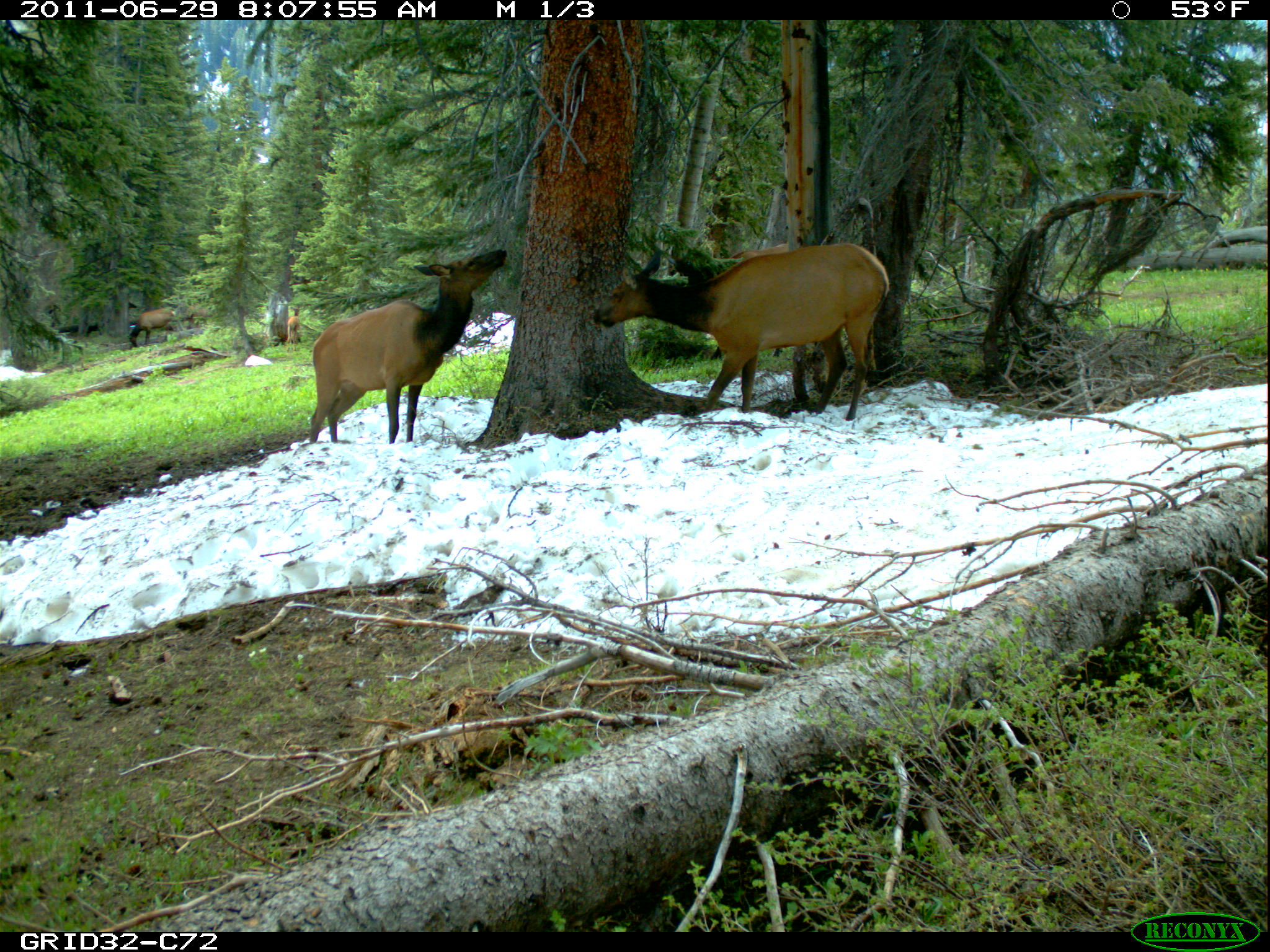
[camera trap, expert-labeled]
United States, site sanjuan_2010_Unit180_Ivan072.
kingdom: Animalia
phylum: Chordata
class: Mammalia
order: Artiodactyla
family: Cervidae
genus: Cervus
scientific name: Cervus elaphus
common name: red deer